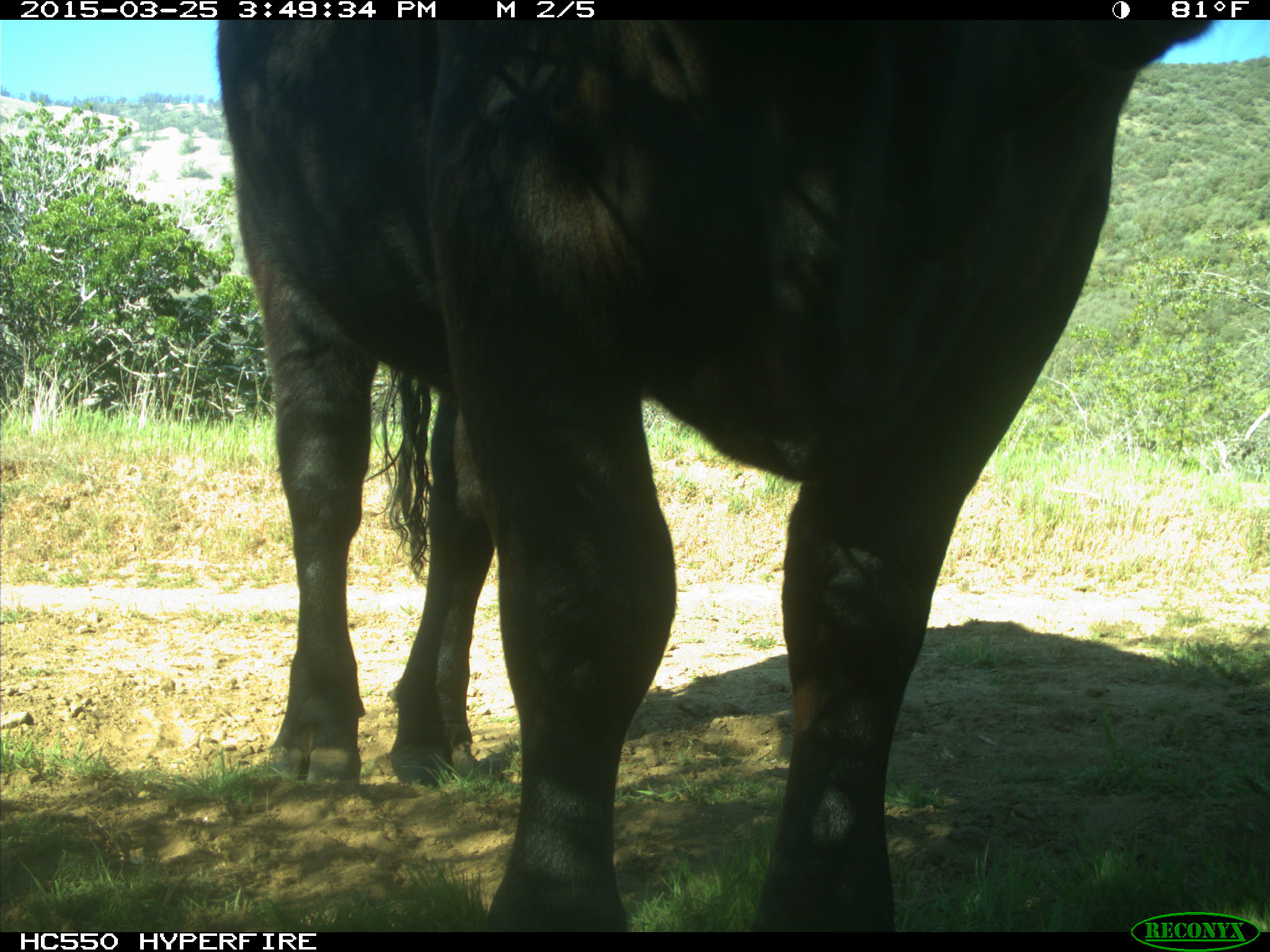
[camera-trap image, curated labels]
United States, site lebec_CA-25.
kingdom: Animalia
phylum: Chordata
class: Mammalia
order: Artiodactyla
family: Bovidae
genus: Bos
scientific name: Bos taurus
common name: domestic cow